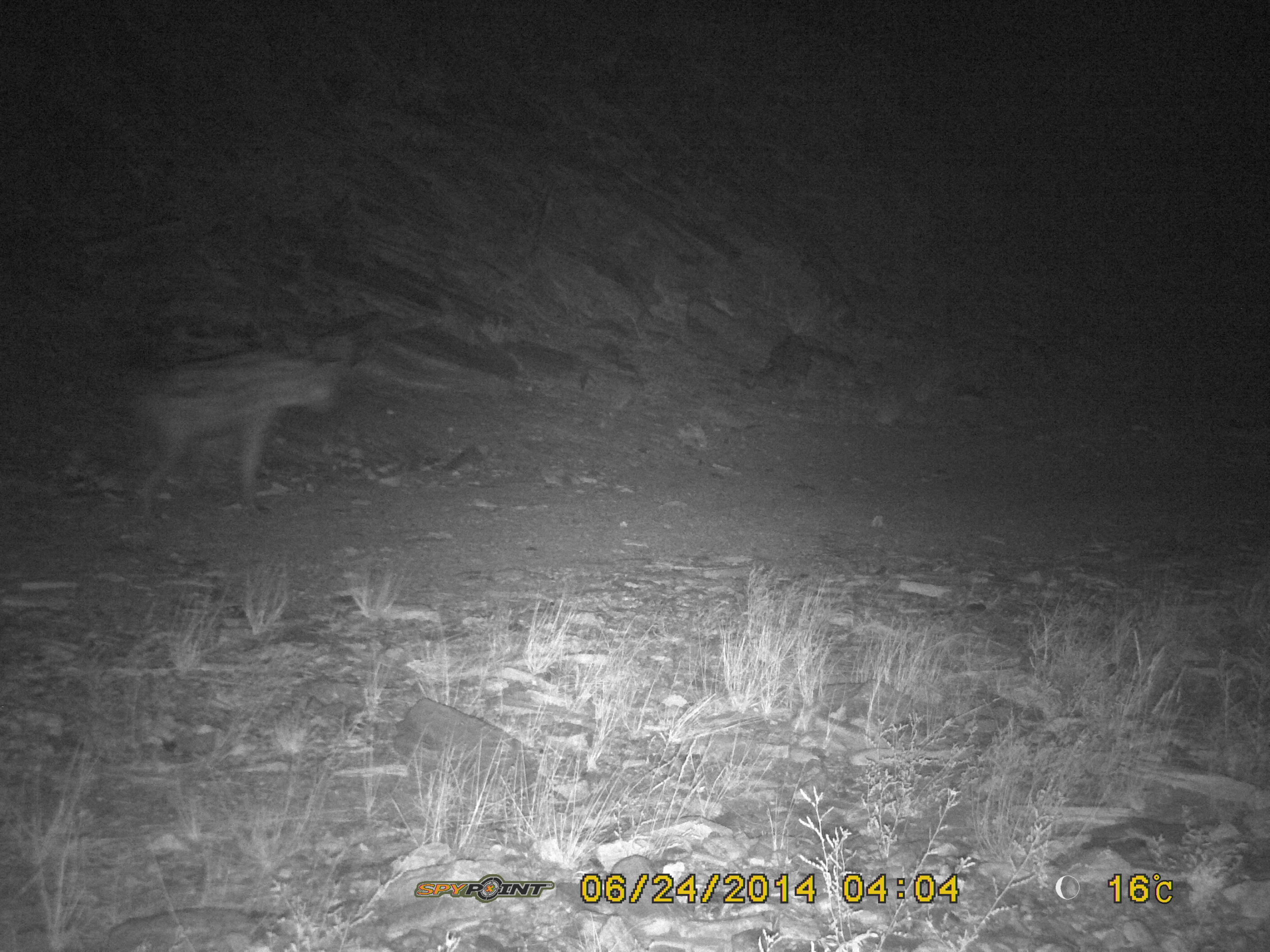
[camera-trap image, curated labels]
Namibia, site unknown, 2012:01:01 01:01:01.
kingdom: Animalia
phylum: Chordata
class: Mammalia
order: Carnivora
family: Hyaenidae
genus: Crocuta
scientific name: Crocuta crocuta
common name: spotted hyena